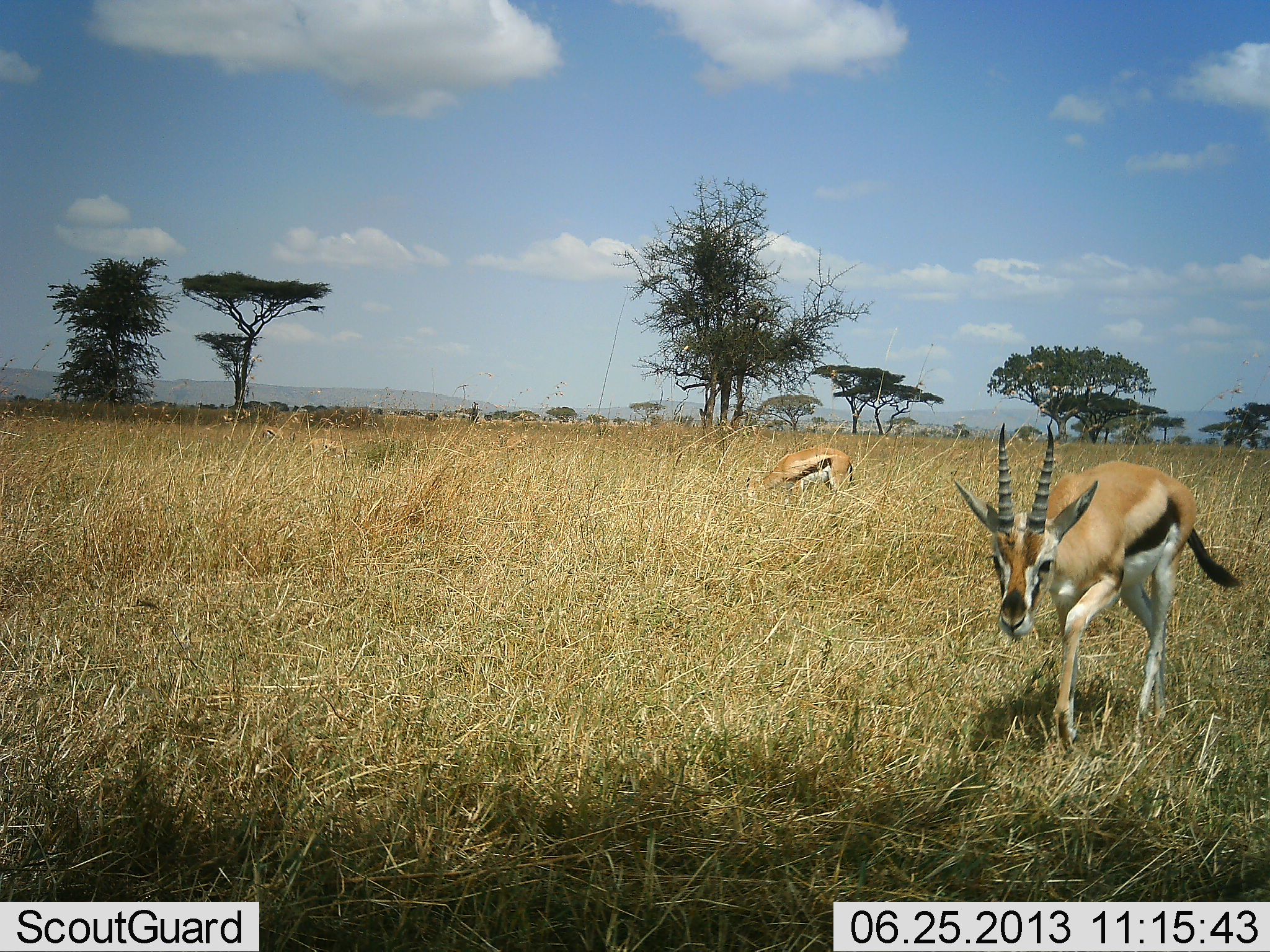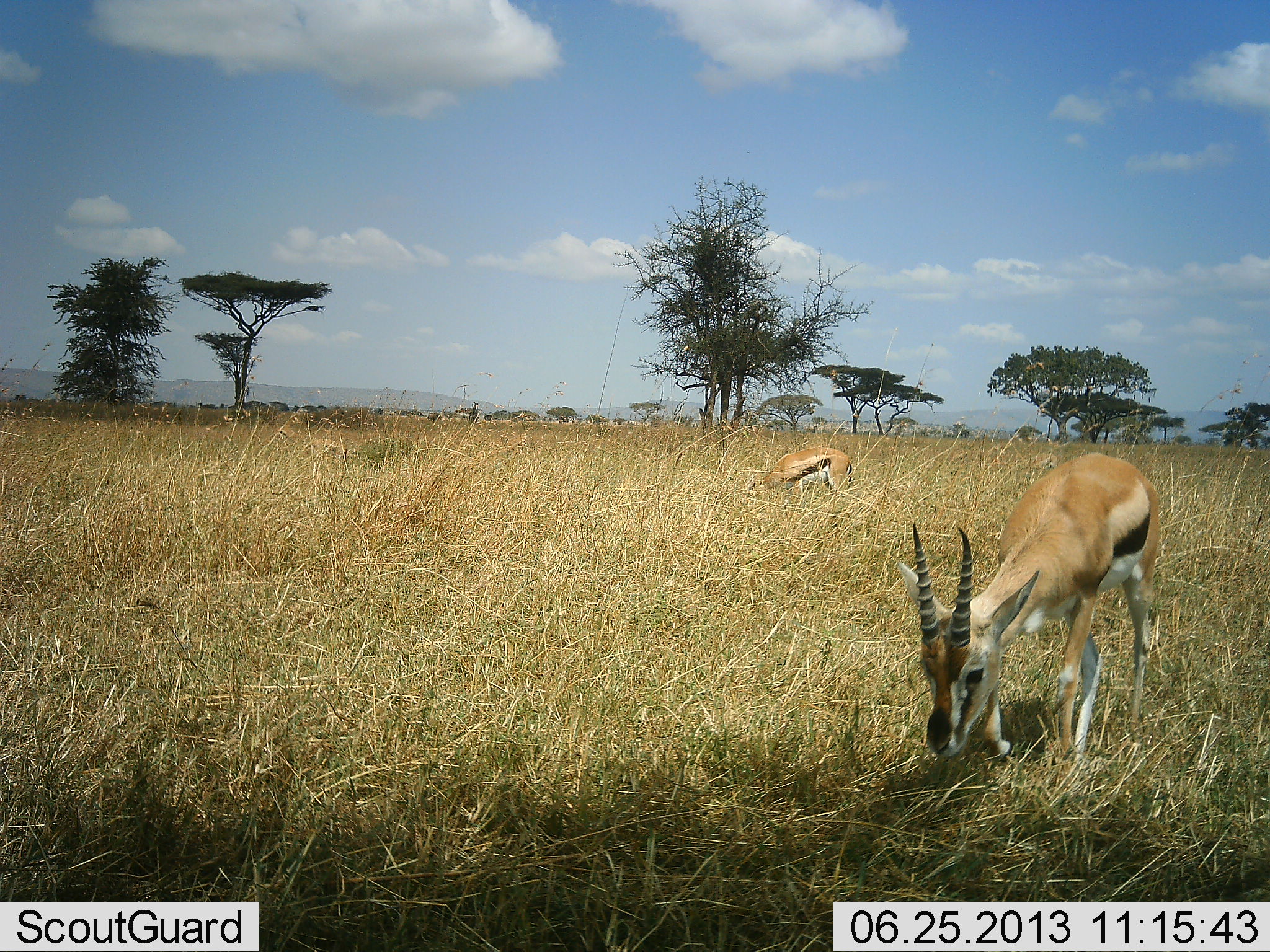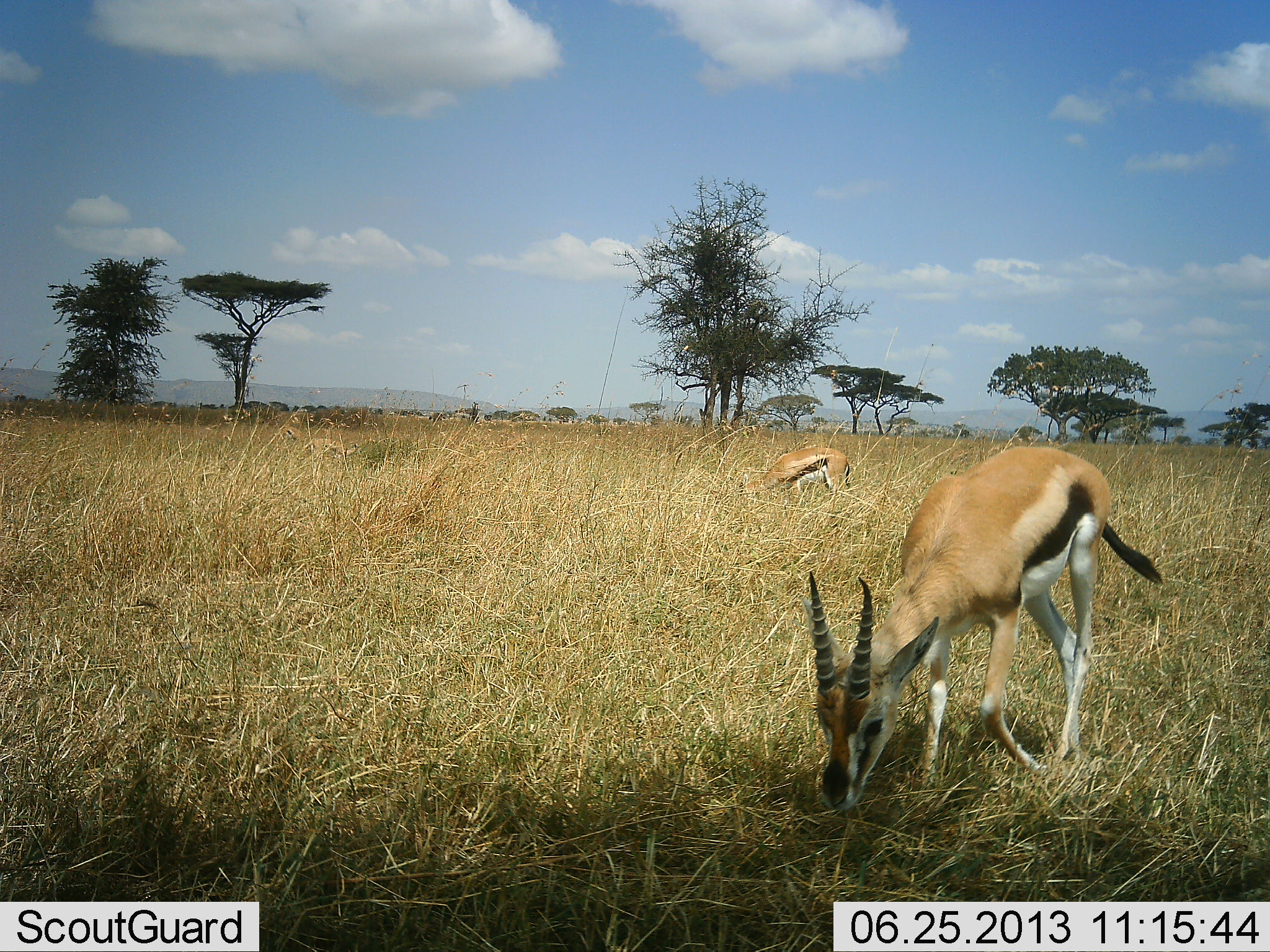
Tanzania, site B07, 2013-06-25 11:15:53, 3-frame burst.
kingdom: Animalia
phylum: Chordata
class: Mammalia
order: Artiodactyla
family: Bovidae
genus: Eudorcas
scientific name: Eudorcas thomsonii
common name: thomson's gazelle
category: gazellethomsons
Gazellethomsons (thomson's gazelle) (Eudorcas thomsonii), count 3. Behavior (volunteer vote fractions): standing 10%, resting 0%, moving 60%, interacting 0%. Young present (vote fraction): 0%. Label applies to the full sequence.